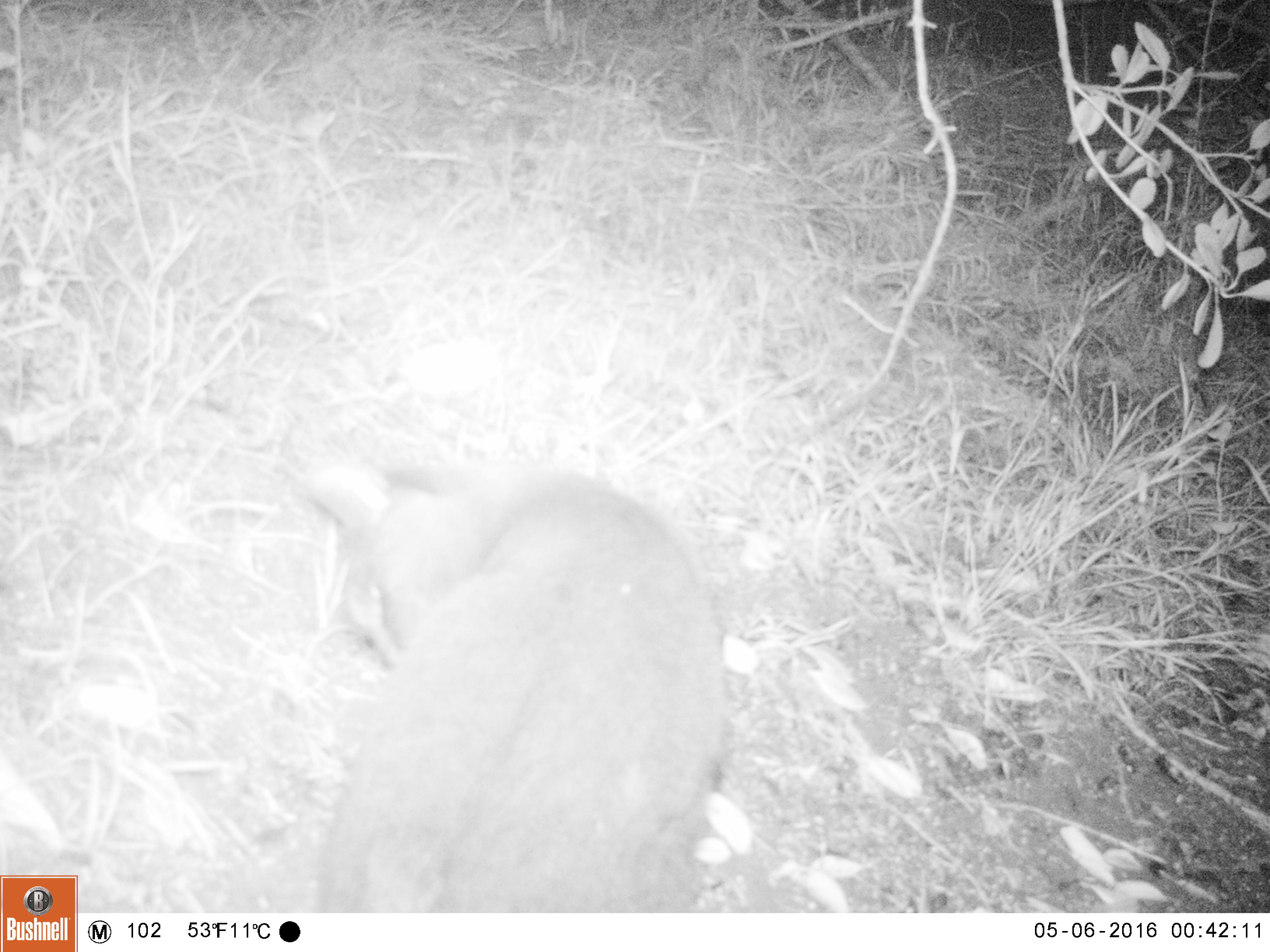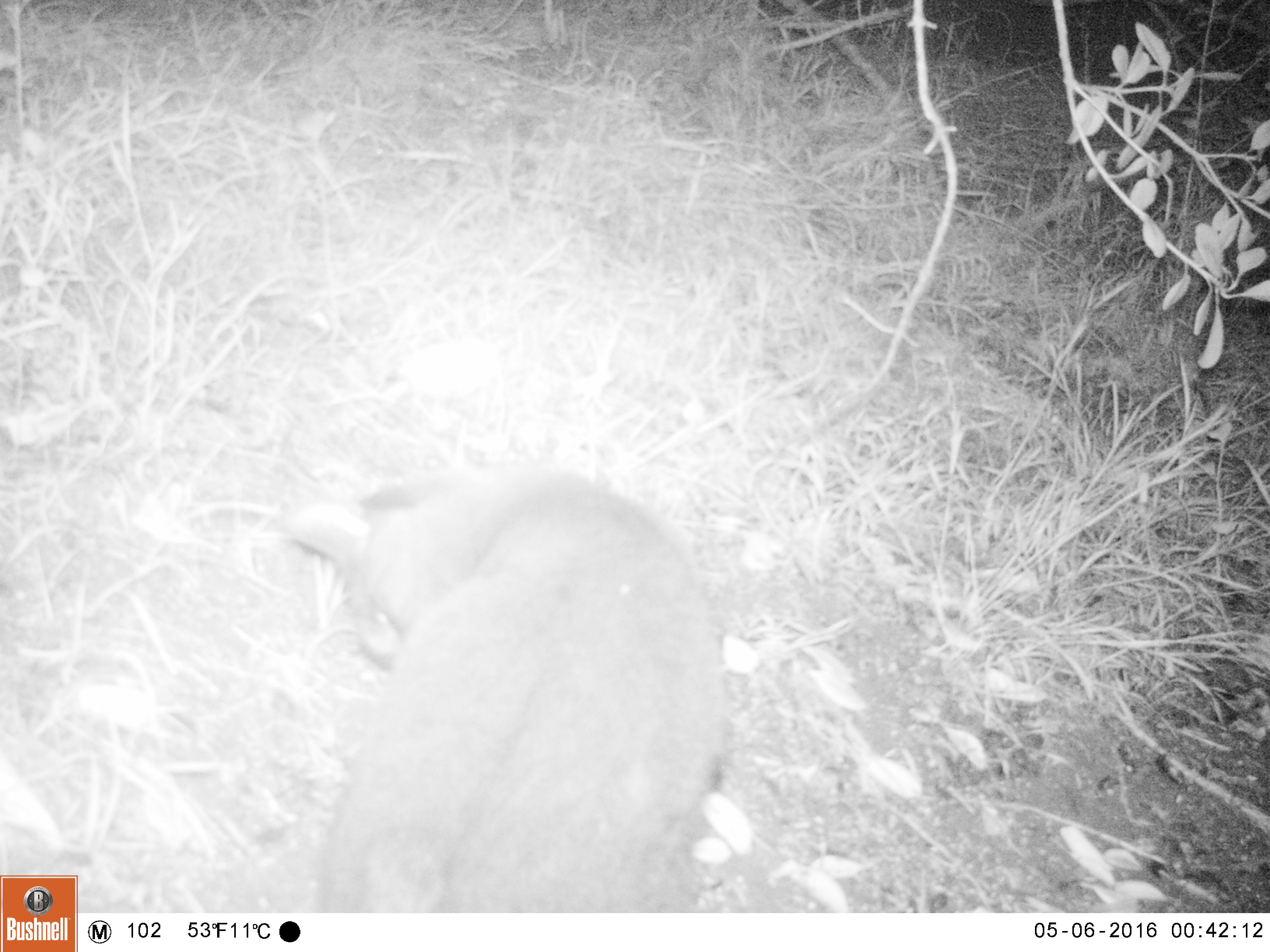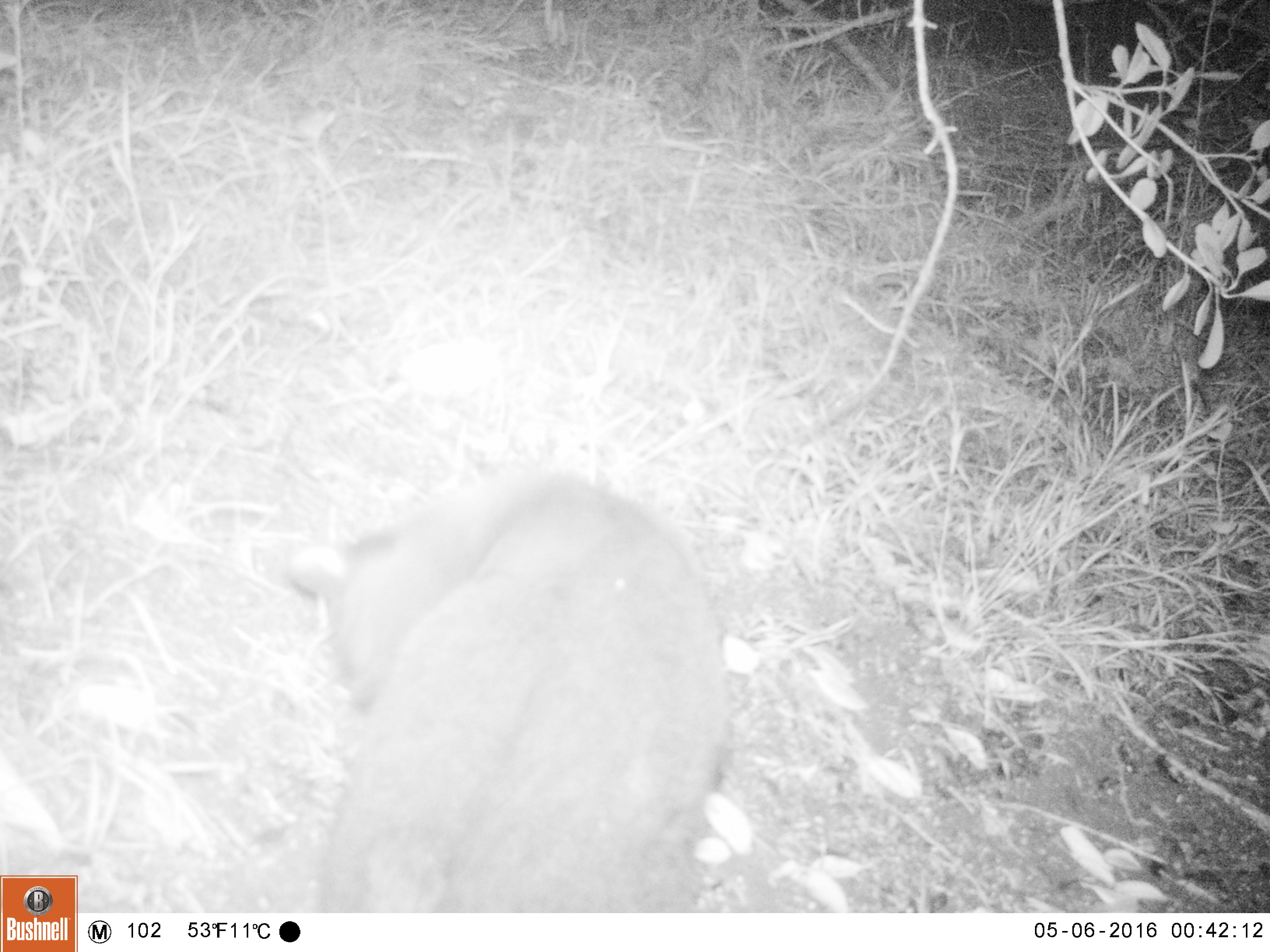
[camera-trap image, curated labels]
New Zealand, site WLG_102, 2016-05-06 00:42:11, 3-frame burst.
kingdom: Animalia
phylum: Chordata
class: Mammalia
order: Carnivora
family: Felidae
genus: Felis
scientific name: Felis catus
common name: domestic cat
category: cat